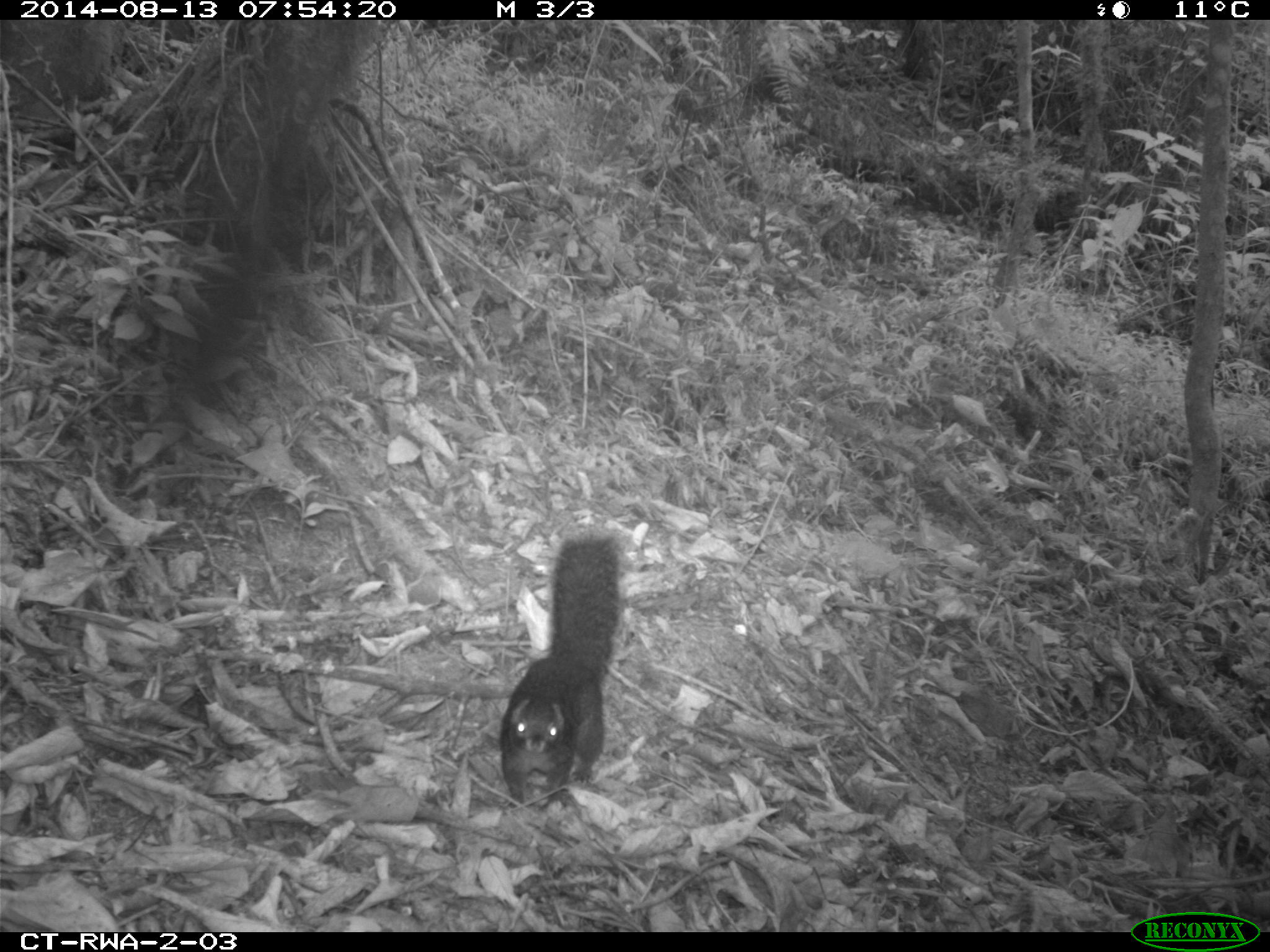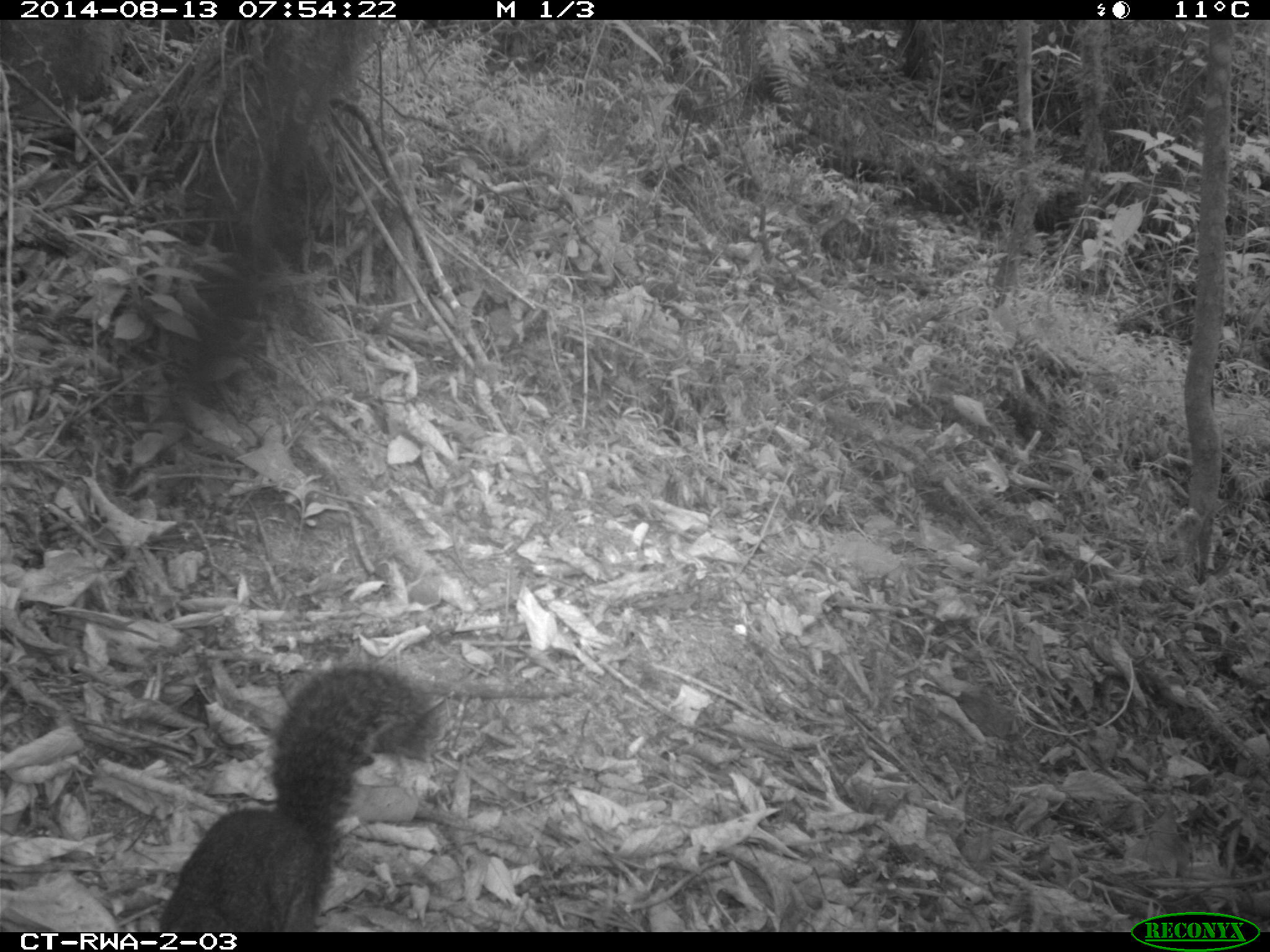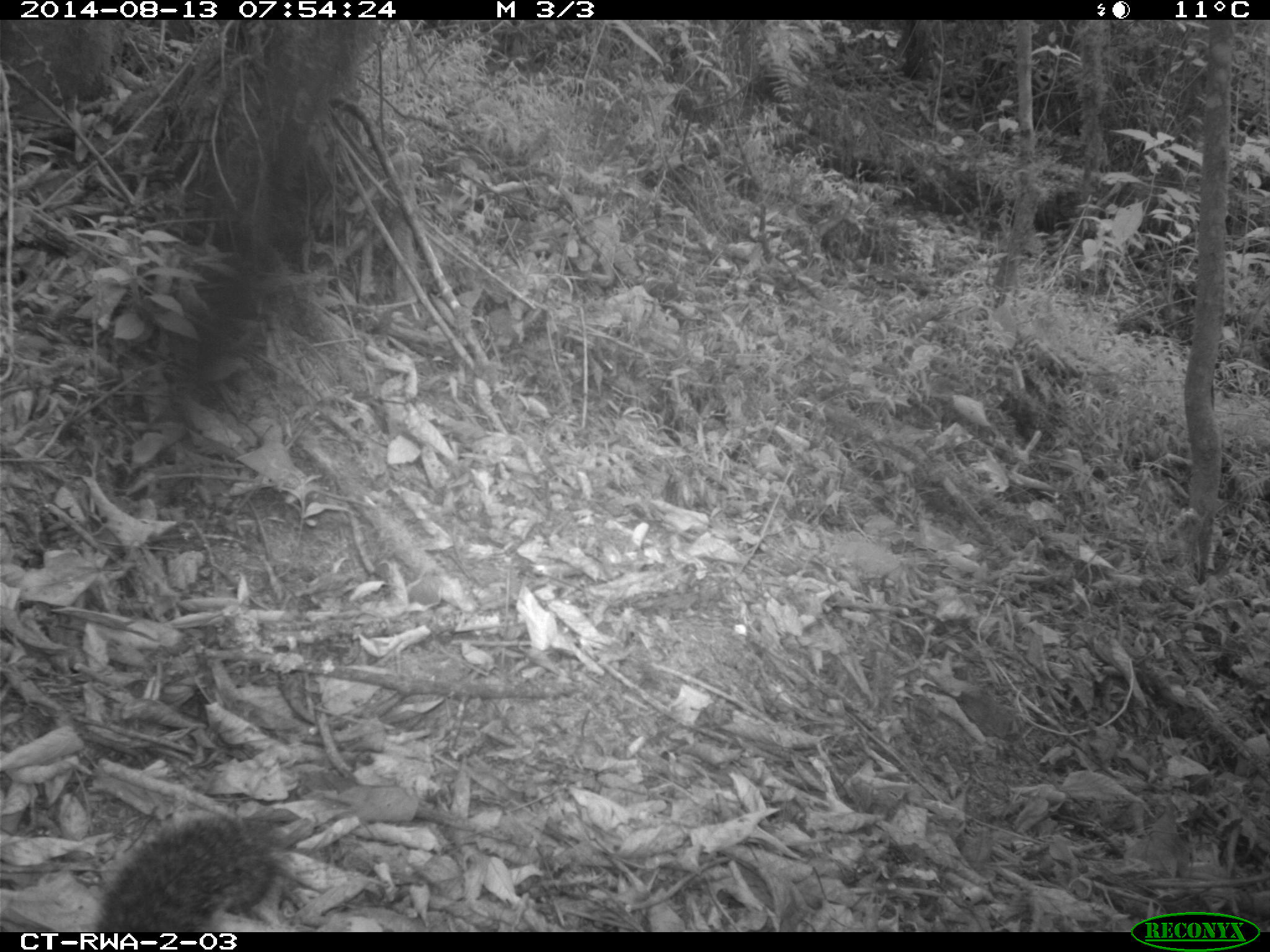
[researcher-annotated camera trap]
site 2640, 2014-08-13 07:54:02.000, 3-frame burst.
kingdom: Animalia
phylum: Chordata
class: Mammalia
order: Rodentia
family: Sciuridae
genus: Funisciurus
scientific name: Funisciurus carruthersi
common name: carruther's mountain squirrel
Funisciurus carruthersi (carruther's mountain squirrel), count 1.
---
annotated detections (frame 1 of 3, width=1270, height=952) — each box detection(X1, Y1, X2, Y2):
funisciurus carruthersi: detection(492, 526, 629, 815)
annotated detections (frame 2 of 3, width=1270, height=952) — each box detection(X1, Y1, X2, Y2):
funisciurus carruthersi: detection(156, 658, 442, 932)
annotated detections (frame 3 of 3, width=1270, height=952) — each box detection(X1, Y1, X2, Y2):
funisciurus carruthersi: detection(87, 801, 294, 931)